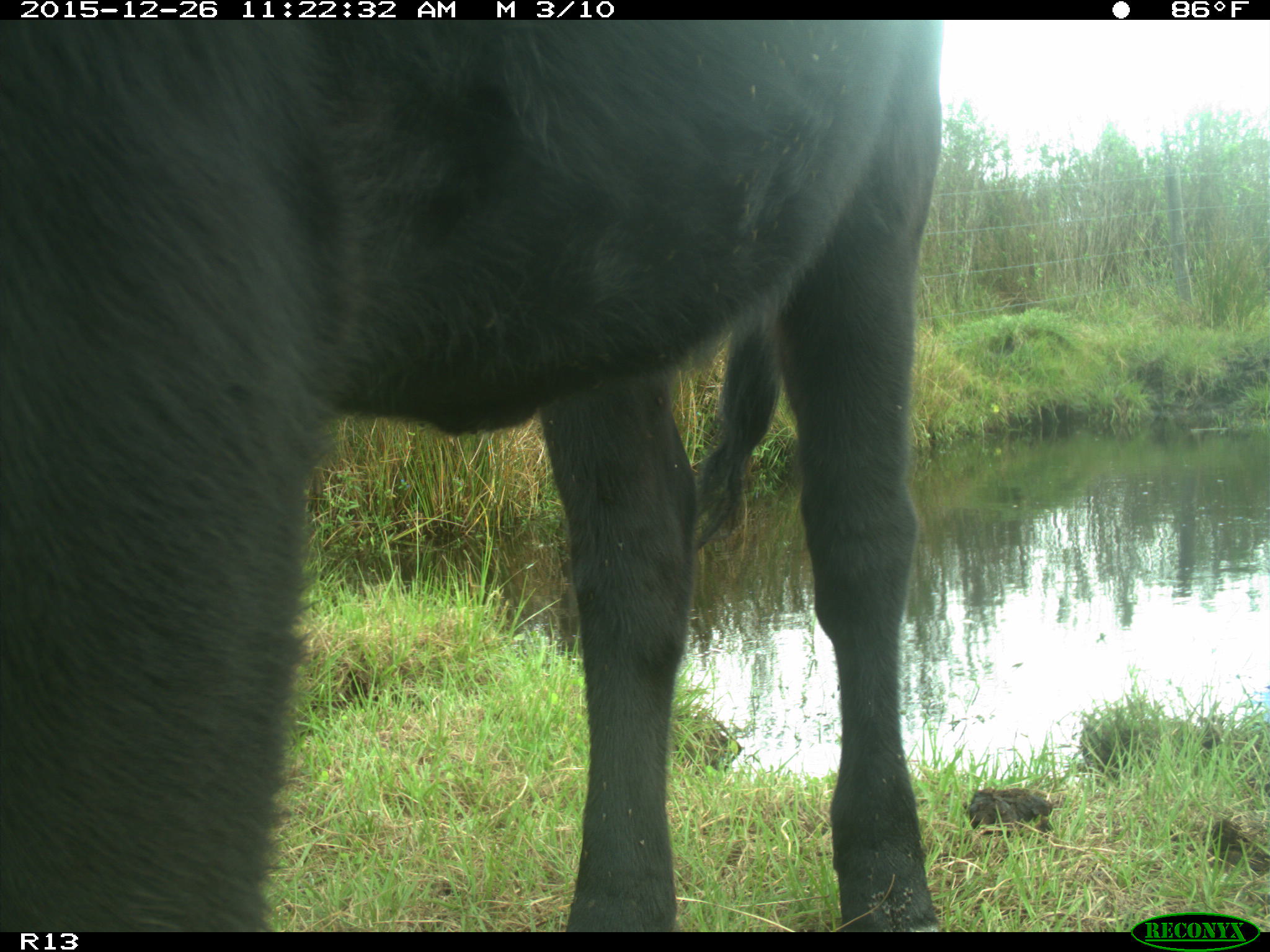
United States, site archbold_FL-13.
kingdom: Animalia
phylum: Chordata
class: Mammalia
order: Artiodactyla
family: Bovidae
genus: Bos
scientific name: Bos taurus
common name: domestic cow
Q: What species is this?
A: Bos taurus (domestic cow).